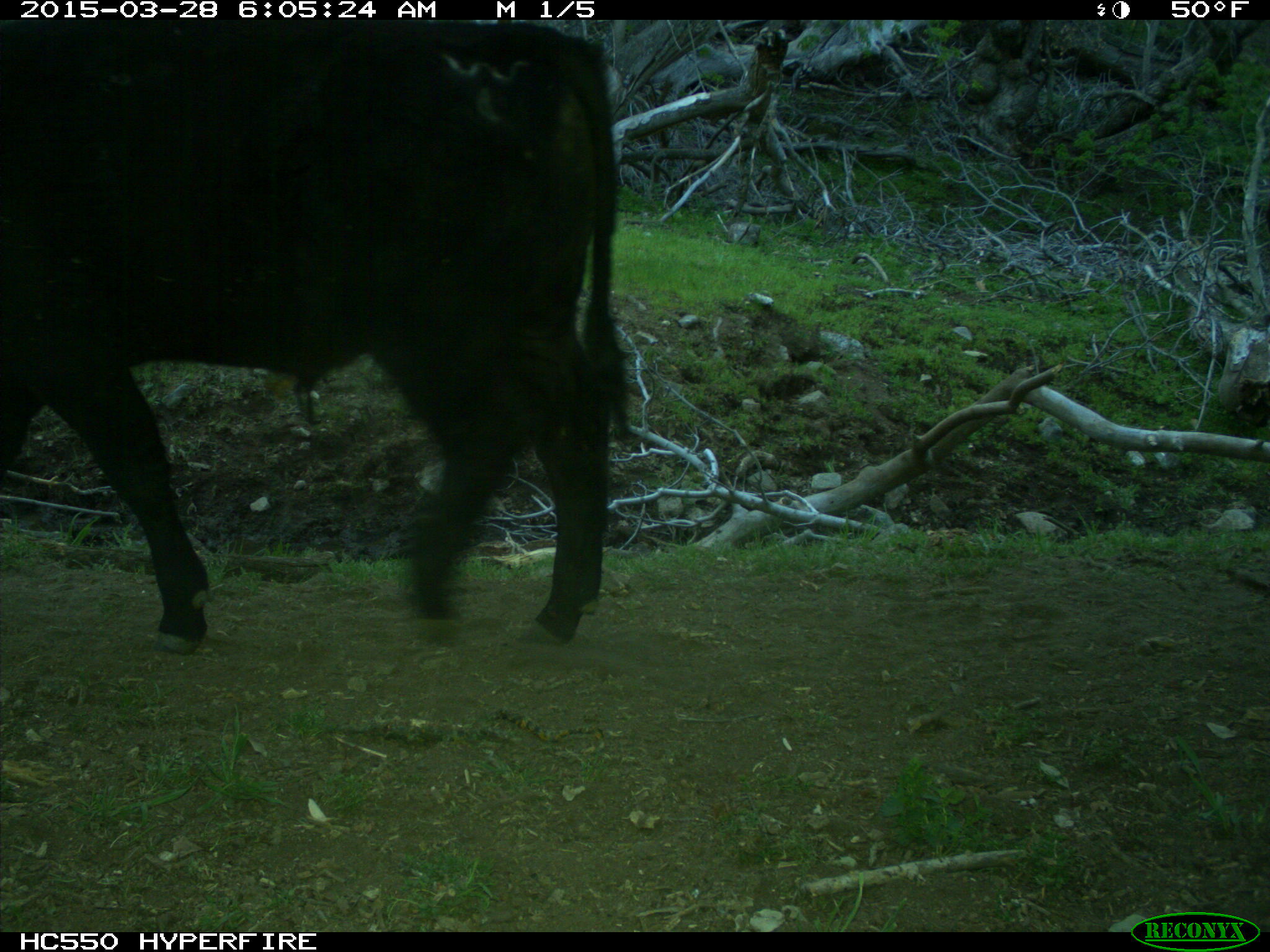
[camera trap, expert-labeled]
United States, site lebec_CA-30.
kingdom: Animalia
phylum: Chordata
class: Mammalia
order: Artiodactyla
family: Bovidae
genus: Bos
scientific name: Bos taurus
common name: domestic cow